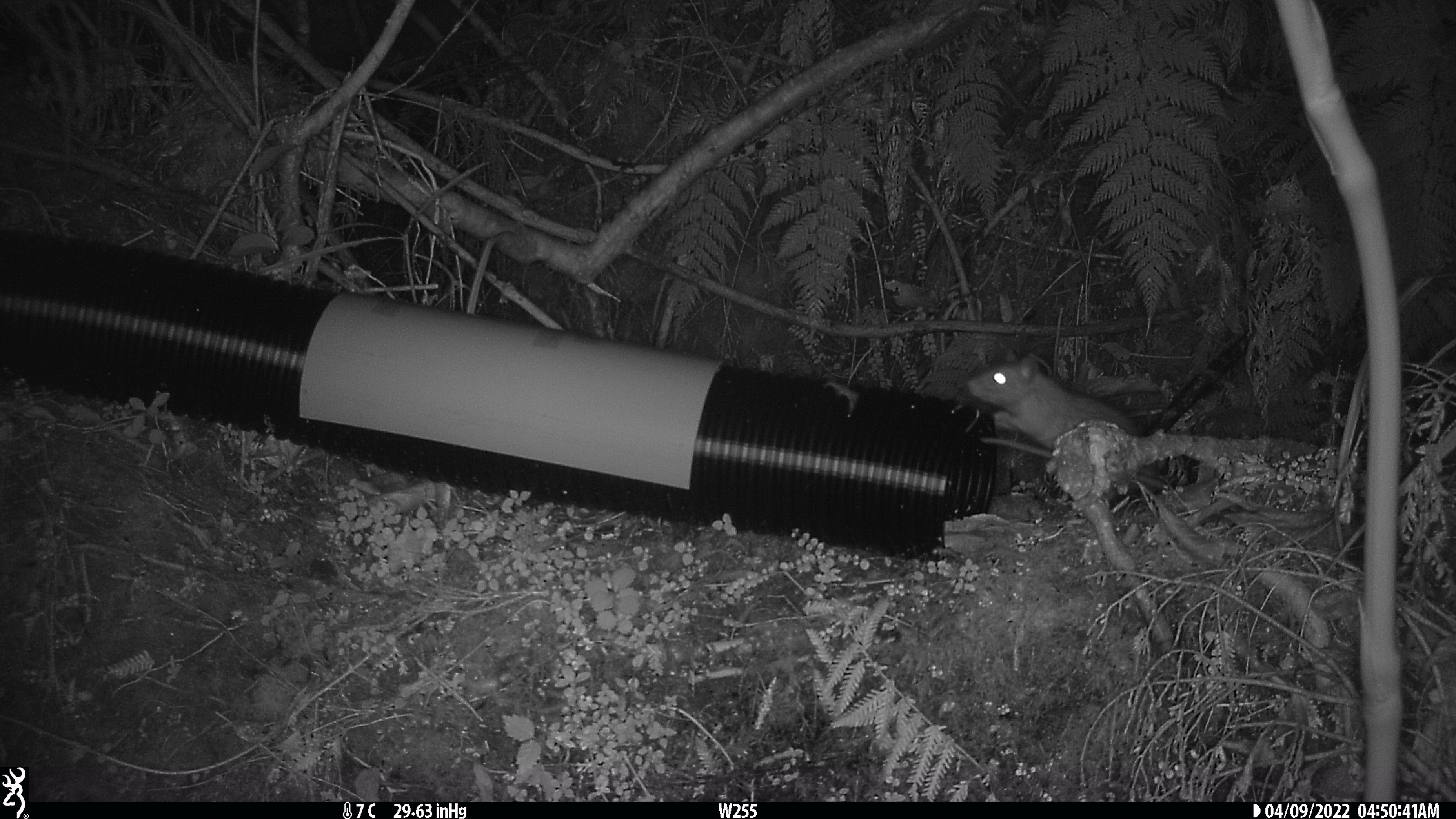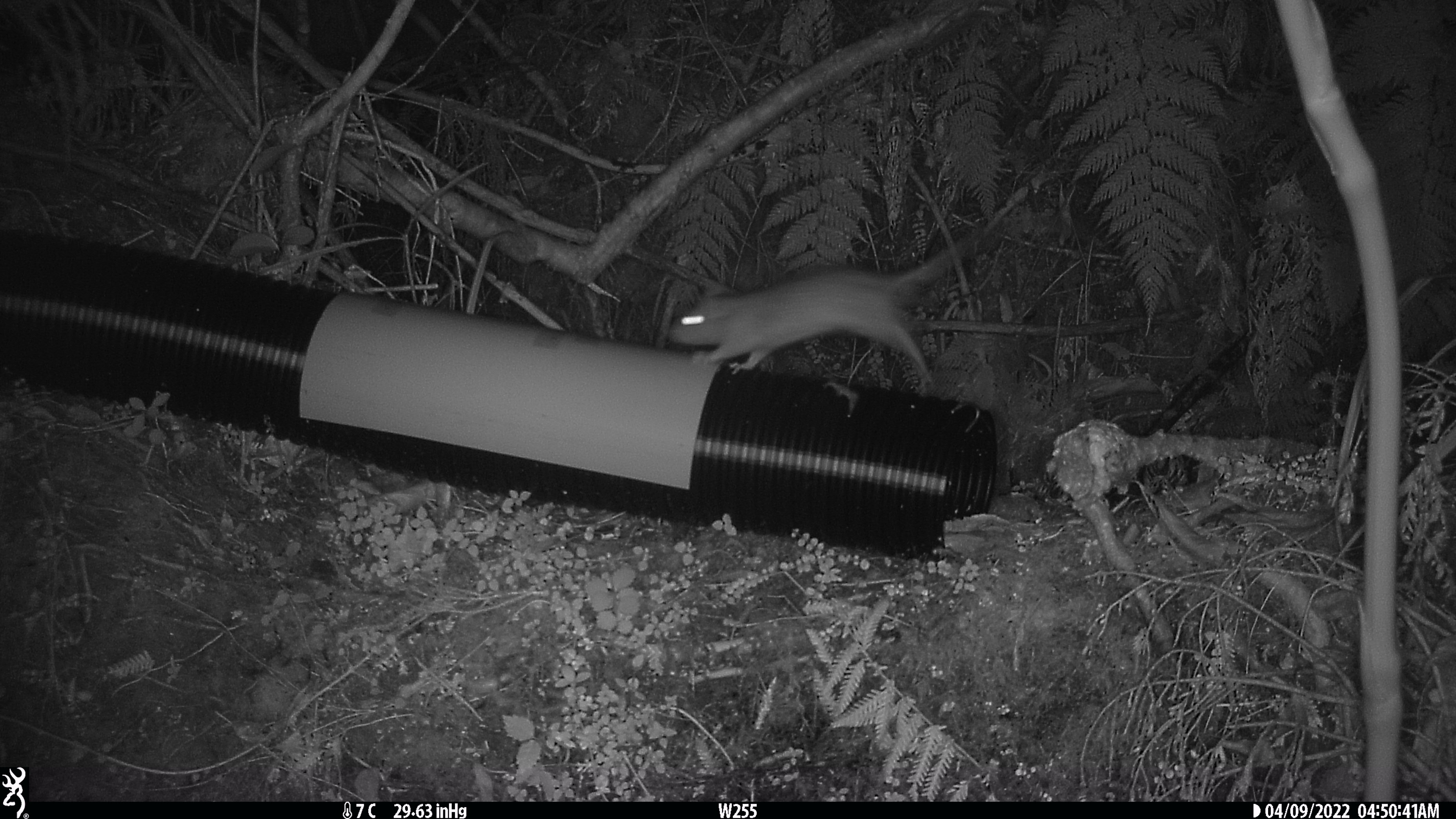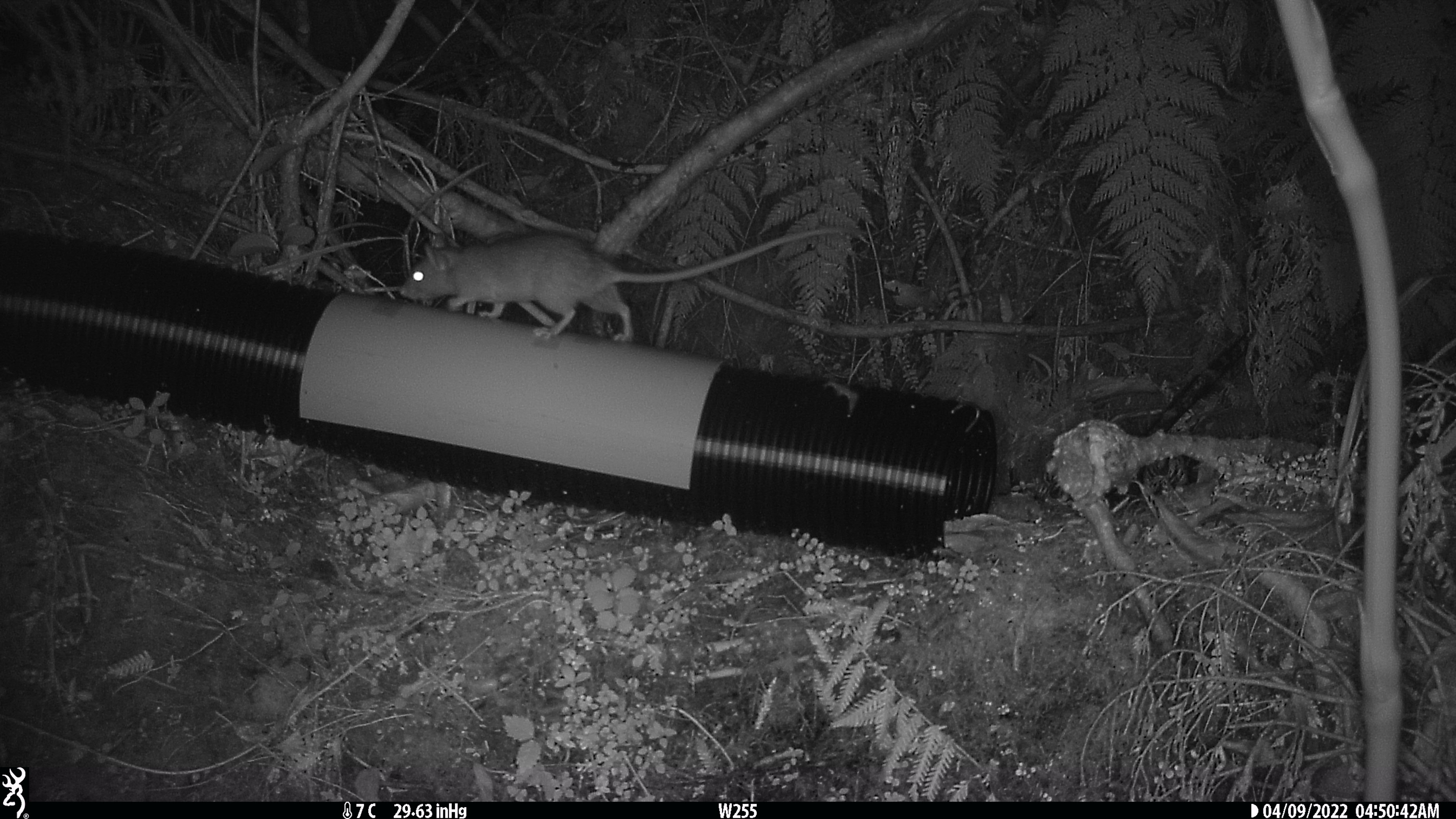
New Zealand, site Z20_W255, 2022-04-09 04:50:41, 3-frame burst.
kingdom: Animalia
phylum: Chordata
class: Mammalia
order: Rodentia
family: Muridae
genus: Rattus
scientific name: Rattus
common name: rat